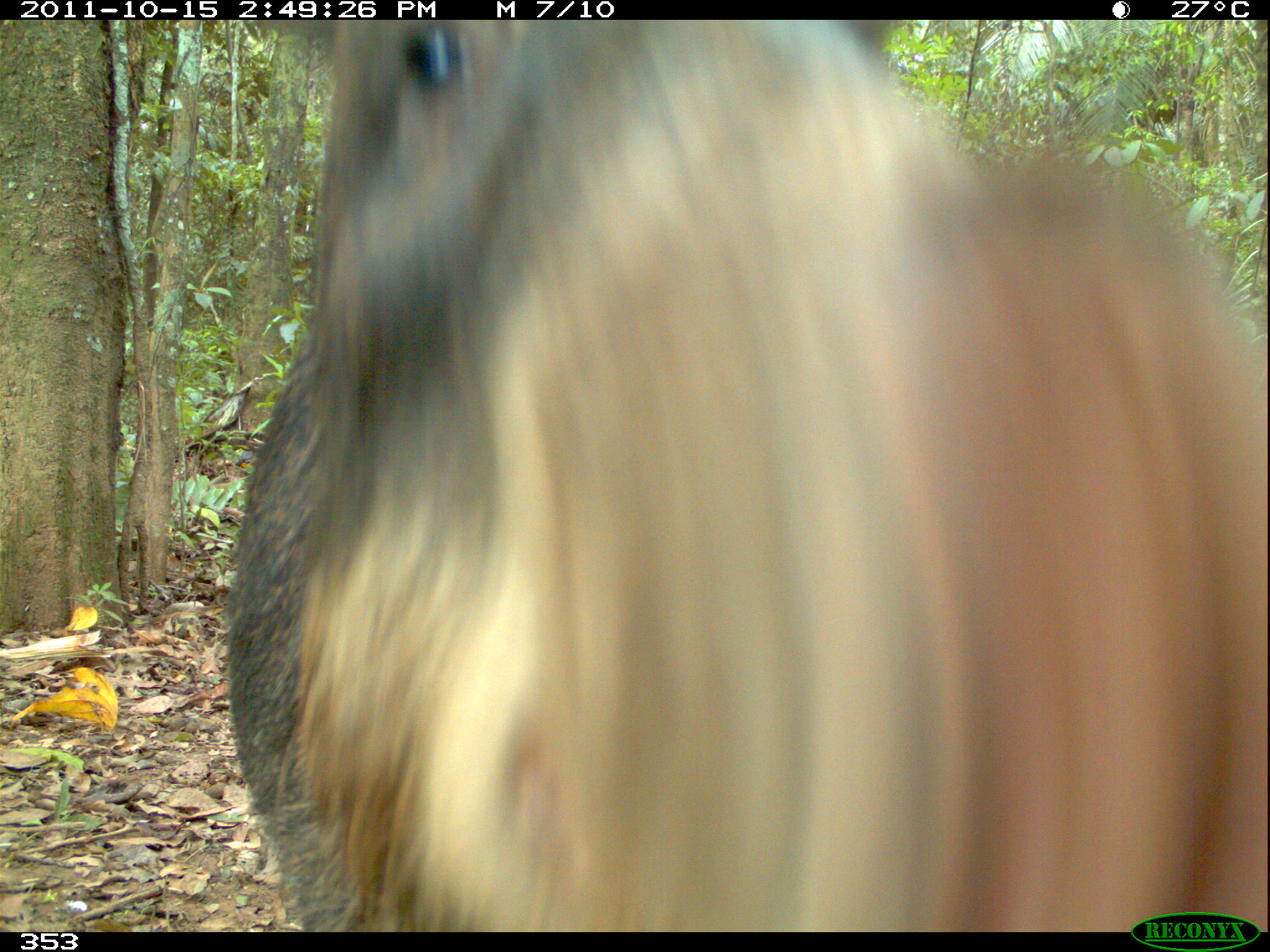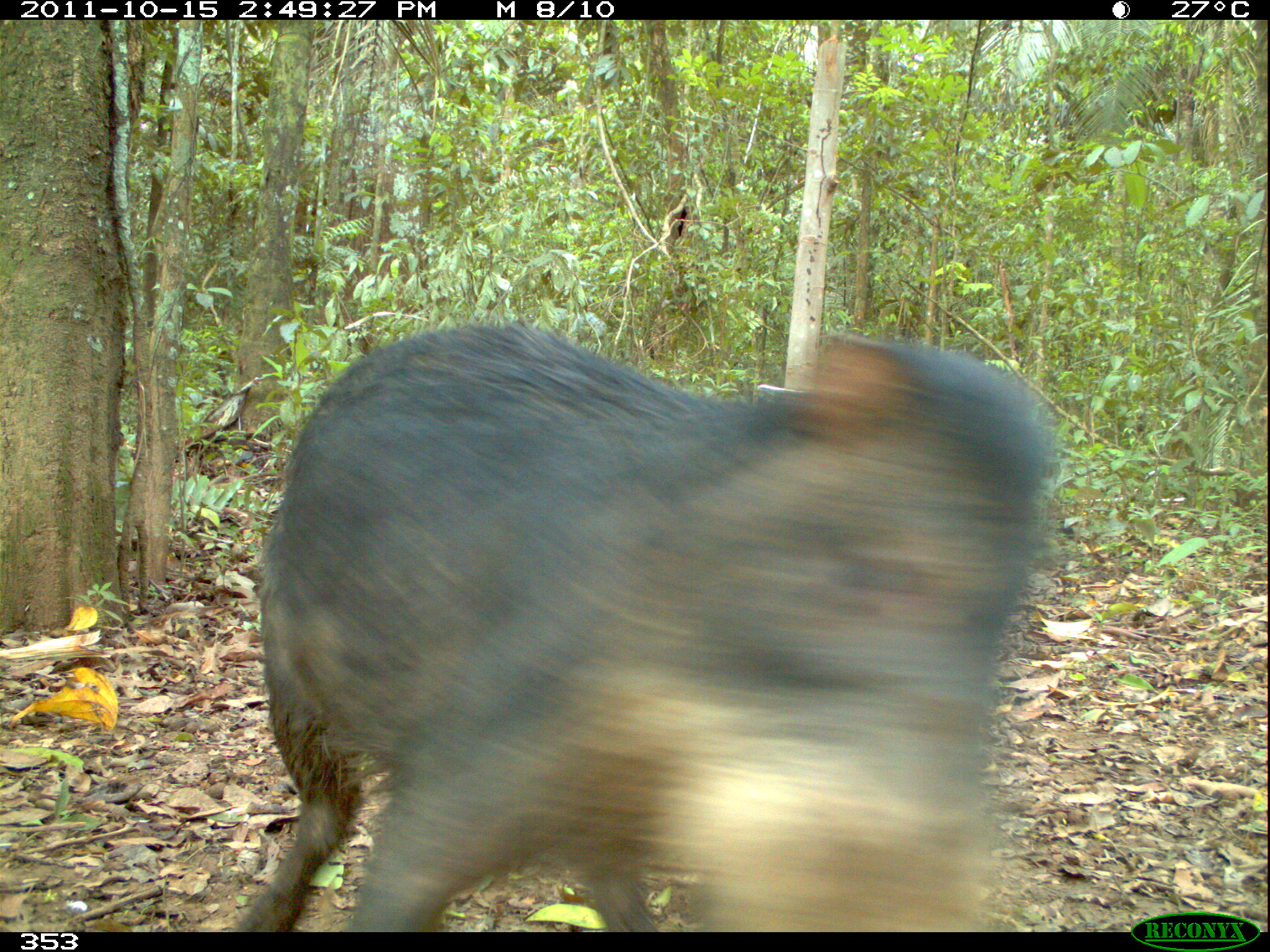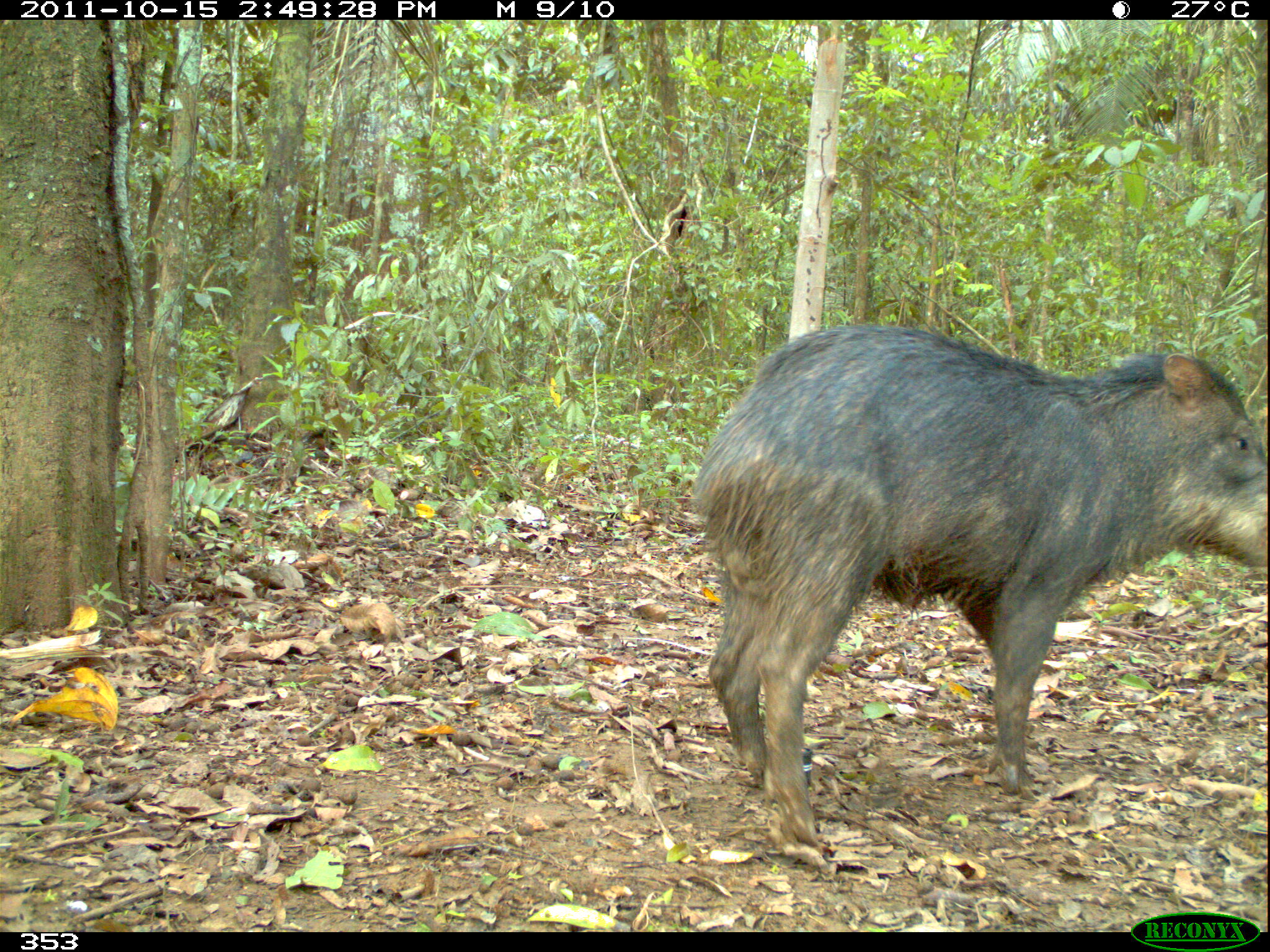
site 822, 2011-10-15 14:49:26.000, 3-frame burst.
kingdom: Animalia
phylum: Chordata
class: Mammalia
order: Artiodactyla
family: Tayassuidae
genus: Tayassu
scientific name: Tayassu pecari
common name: white-lipped peccary